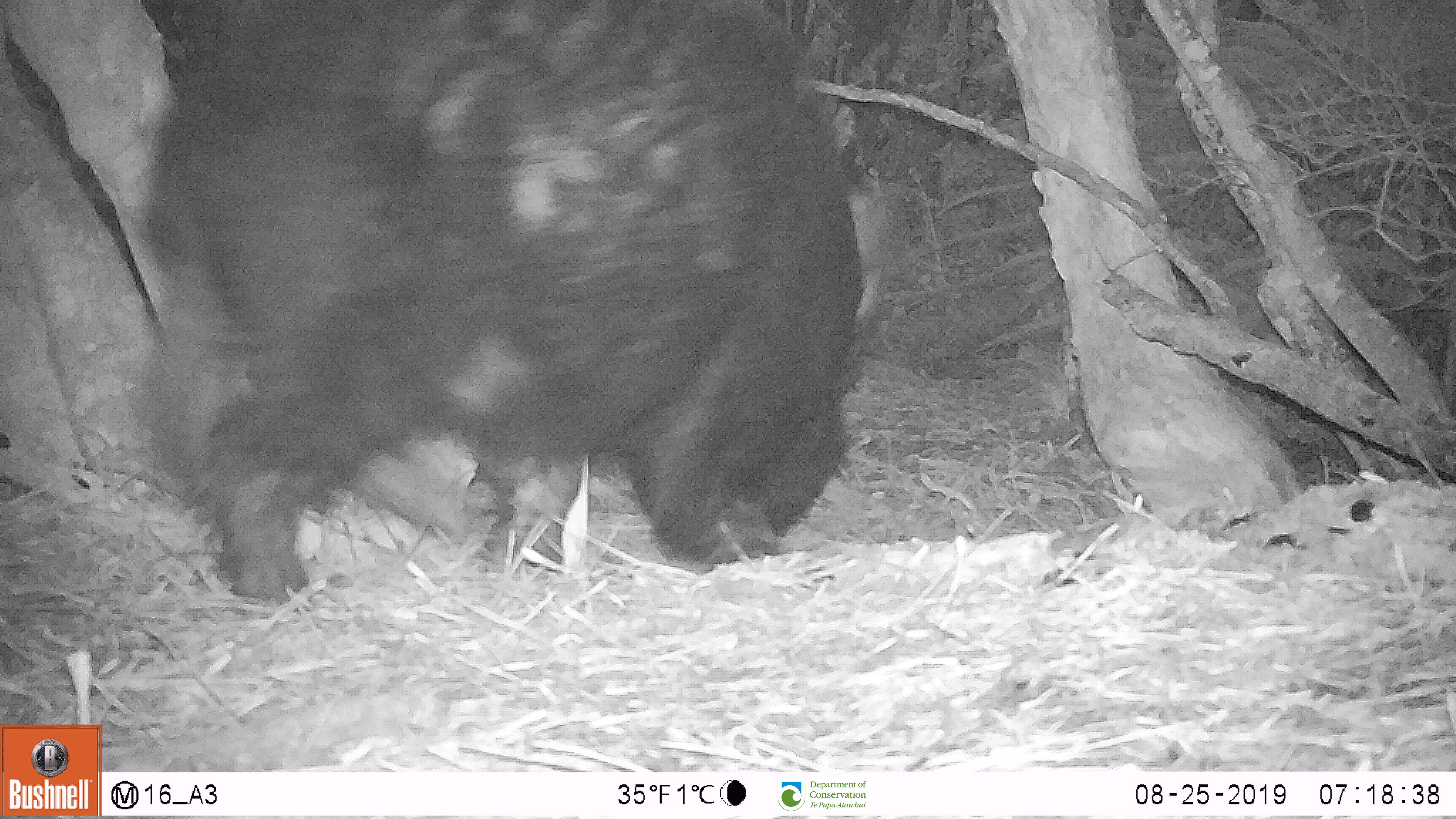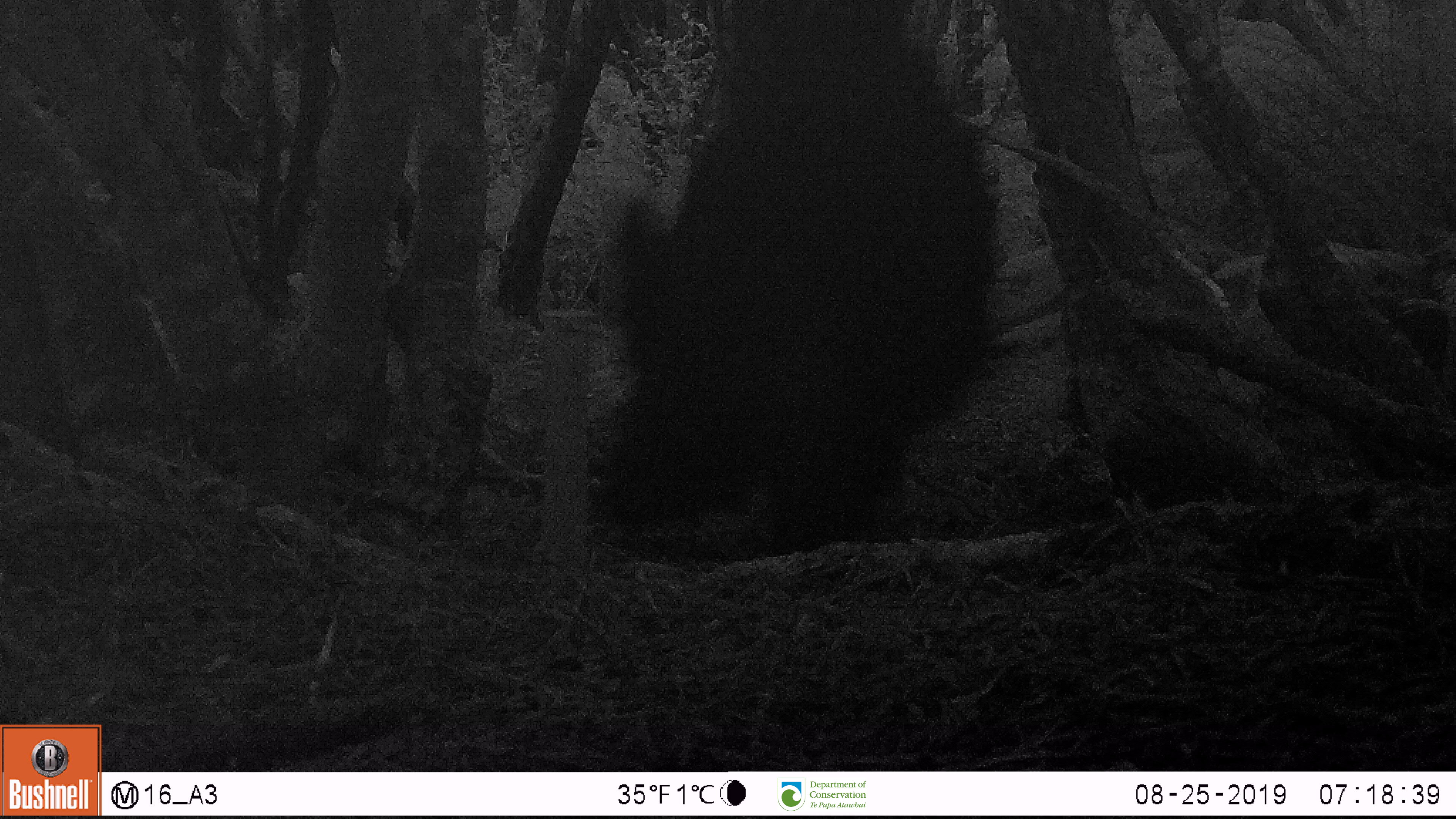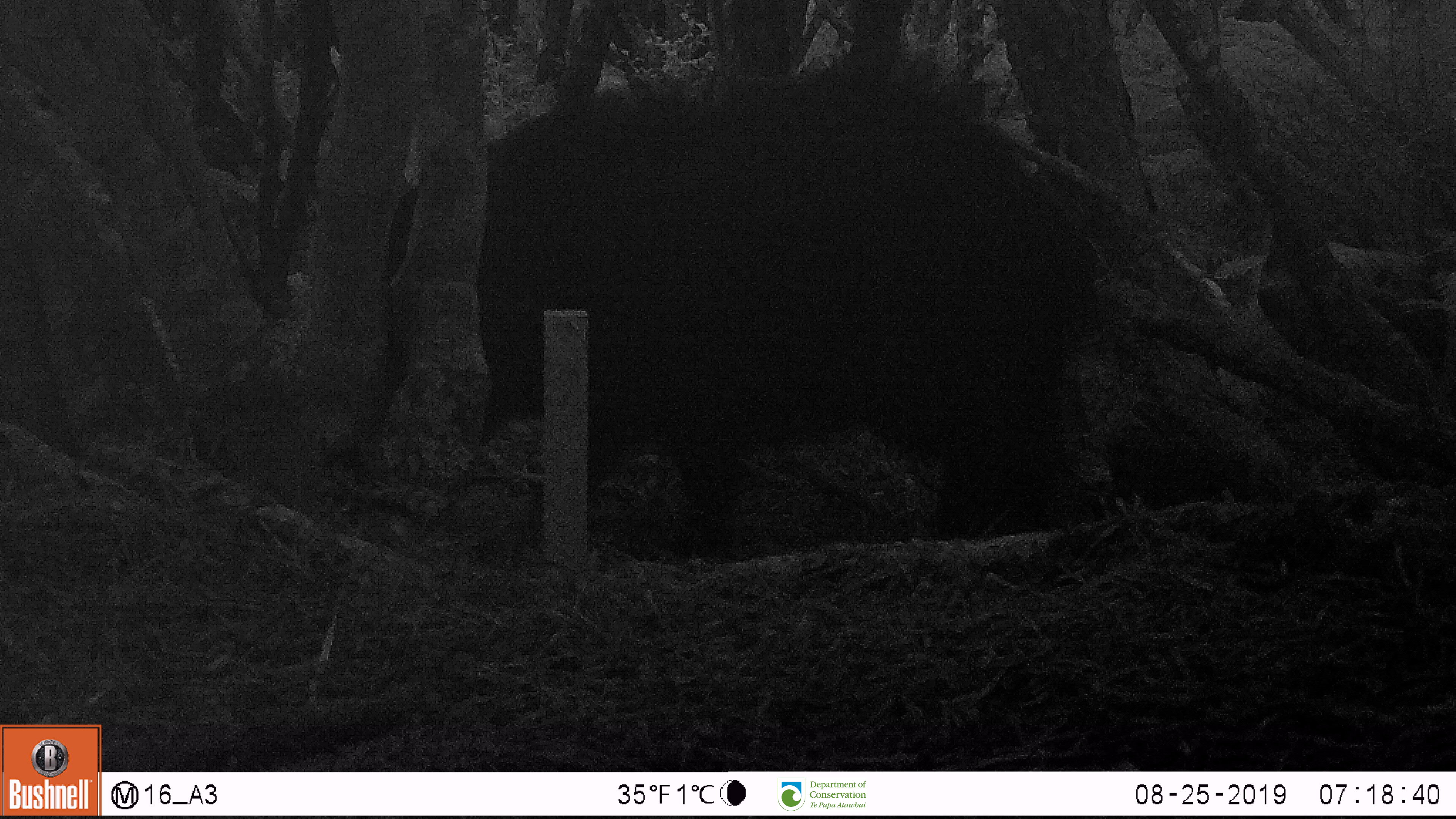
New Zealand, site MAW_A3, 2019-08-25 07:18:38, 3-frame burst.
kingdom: Animalia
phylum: Chordata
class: Mammalia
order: Artiodactyla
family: Suidae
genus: Sus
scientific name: Sus scrofa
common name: pig